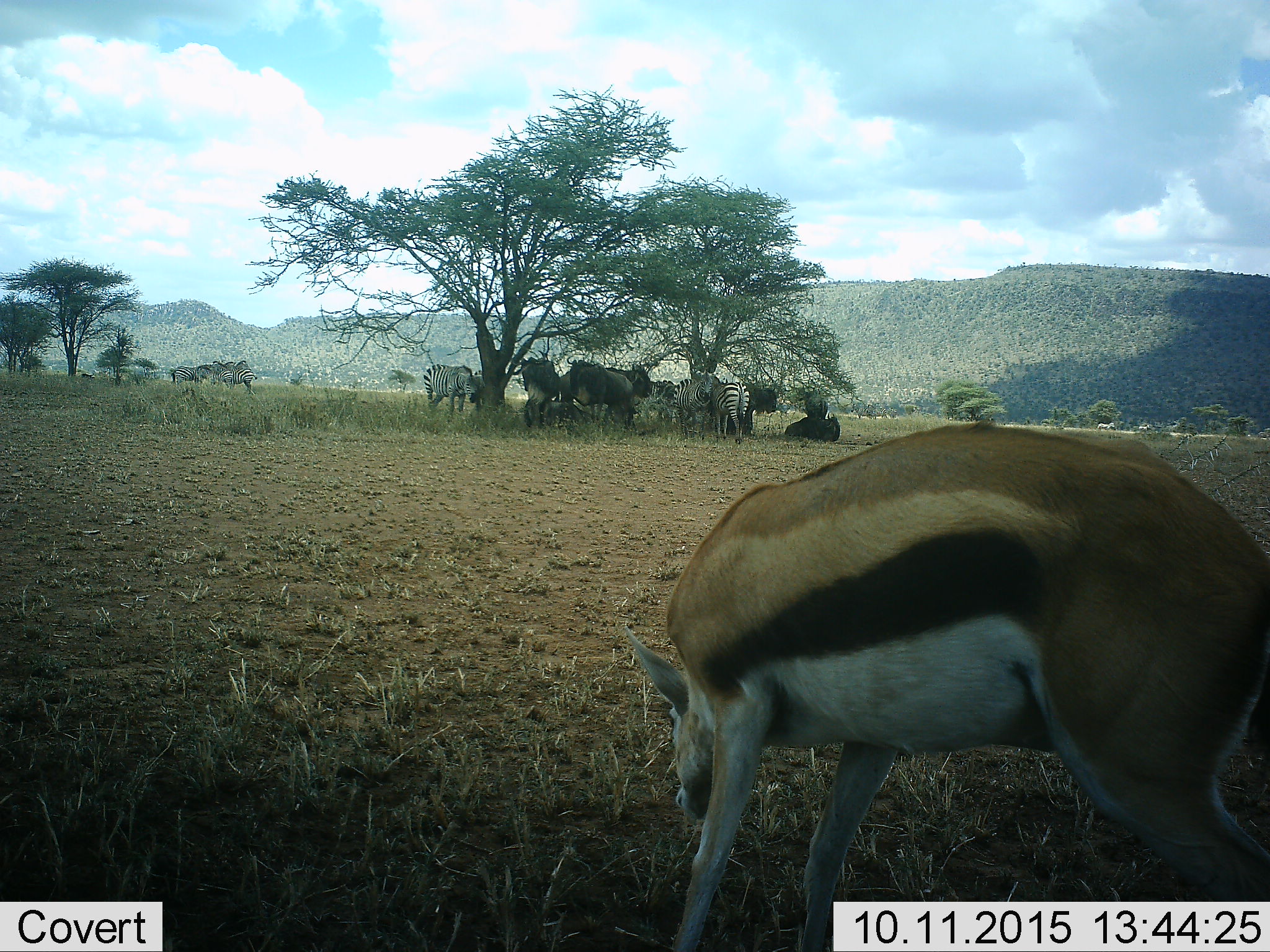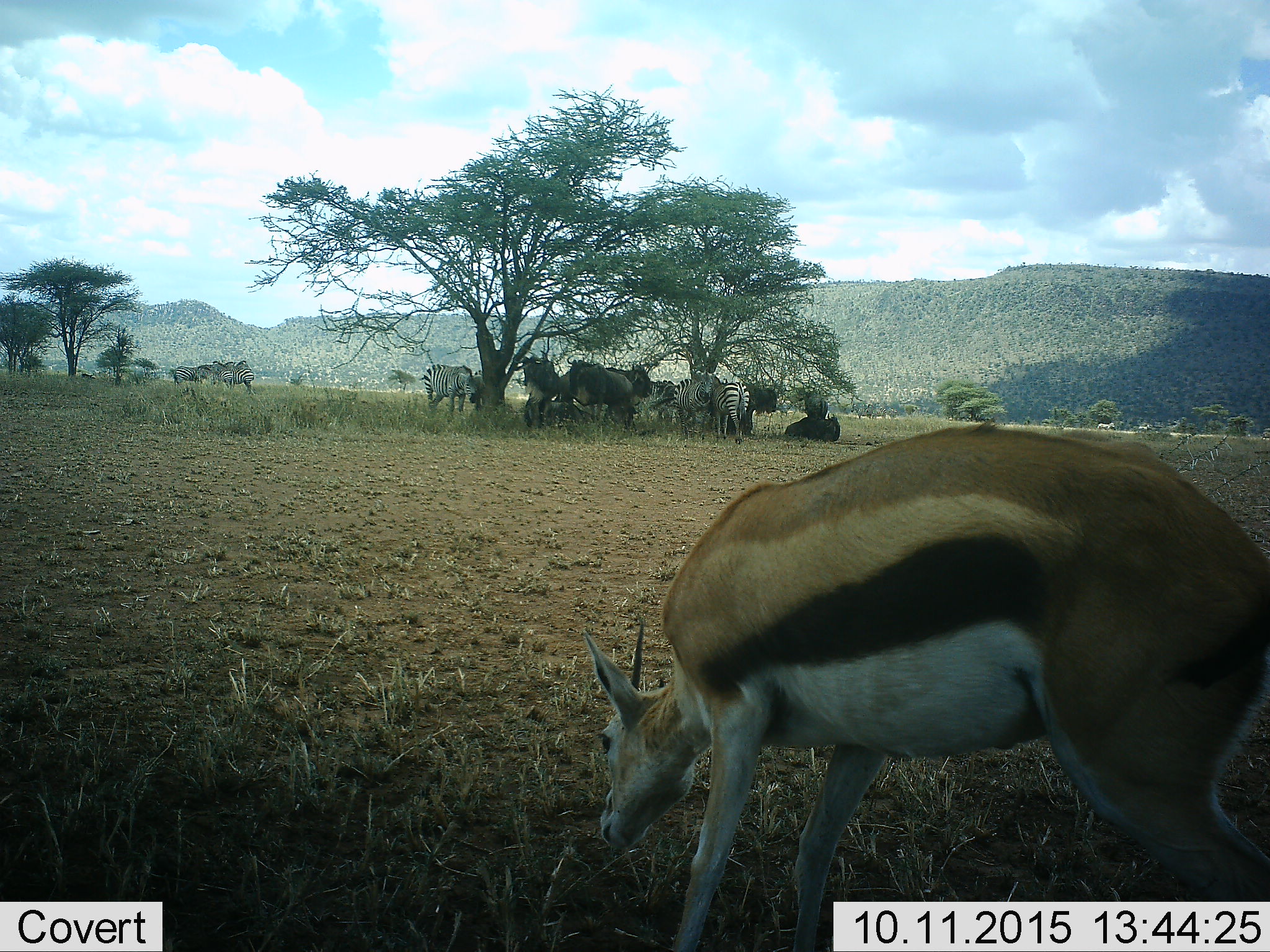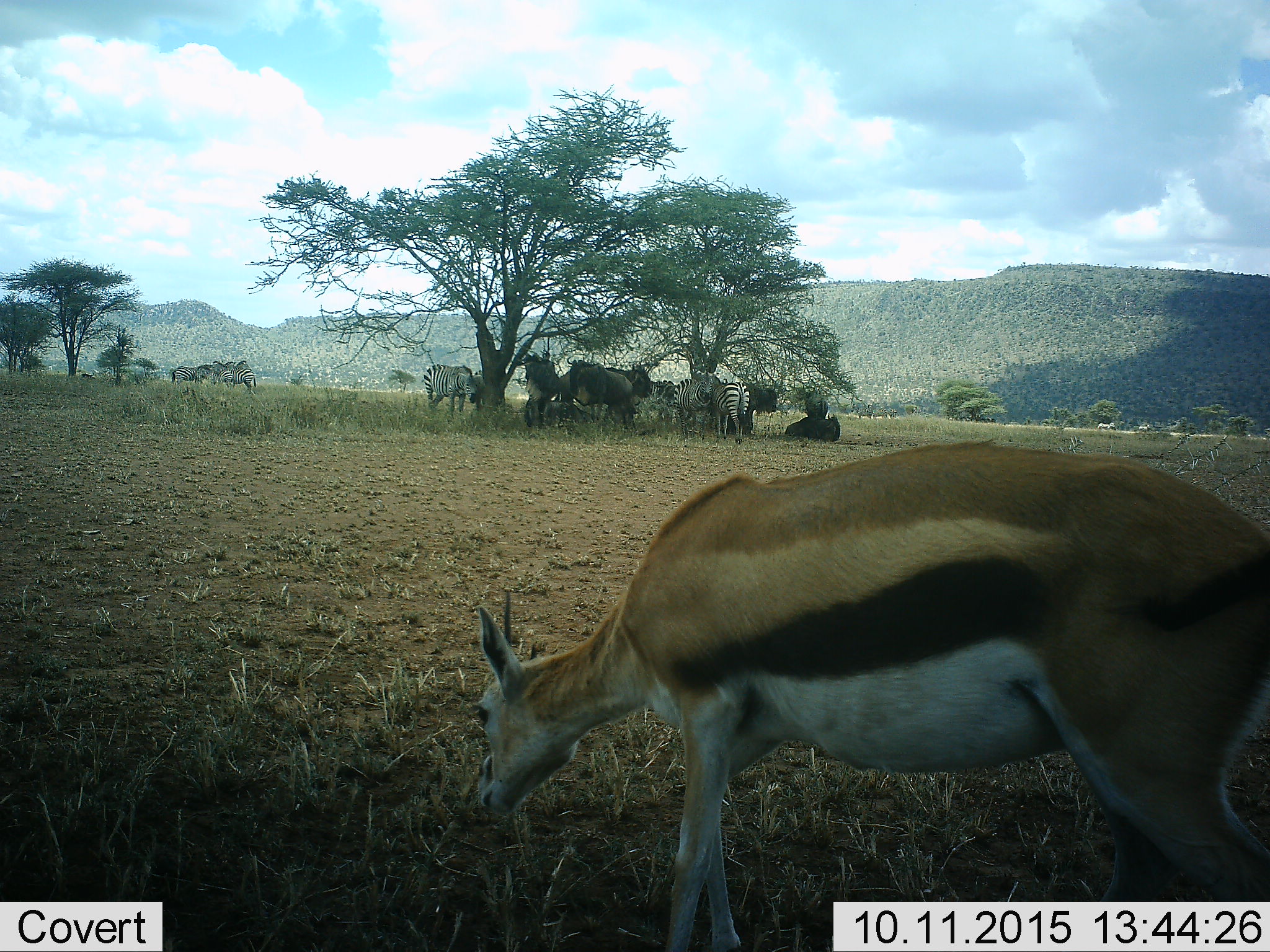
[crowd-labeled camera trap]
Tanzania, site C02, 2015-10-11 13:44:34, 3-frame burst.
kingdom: Animalia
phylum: Chordata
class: Mammalia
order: Artiodactyla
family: Bovidae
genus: Eudorcas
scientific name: Eudorcas thomsonii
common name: thomson's gazelle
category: gazellethomsons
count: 1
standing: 44%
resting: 0%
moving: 11%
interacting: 0%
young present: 6%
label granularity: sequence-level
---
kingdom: Animalia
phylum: Chordata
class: Mammalia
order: Artiodactyla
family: Bovidae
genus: Connochaetes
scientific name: Connochaetes taurinus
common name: blue wildebeest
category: wildebeest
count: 7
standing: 85%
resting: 100%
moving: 0%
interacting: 23%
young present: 0%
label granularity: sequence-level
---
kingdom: Animalia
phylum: Chordata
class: Mammalia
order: Perissodactyla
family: Equidae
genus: Equus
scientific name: Equus quagga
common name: plains zebra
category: zebra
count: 9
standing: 89%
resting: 22%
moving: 6%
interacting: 11%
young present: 0%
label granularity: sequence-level